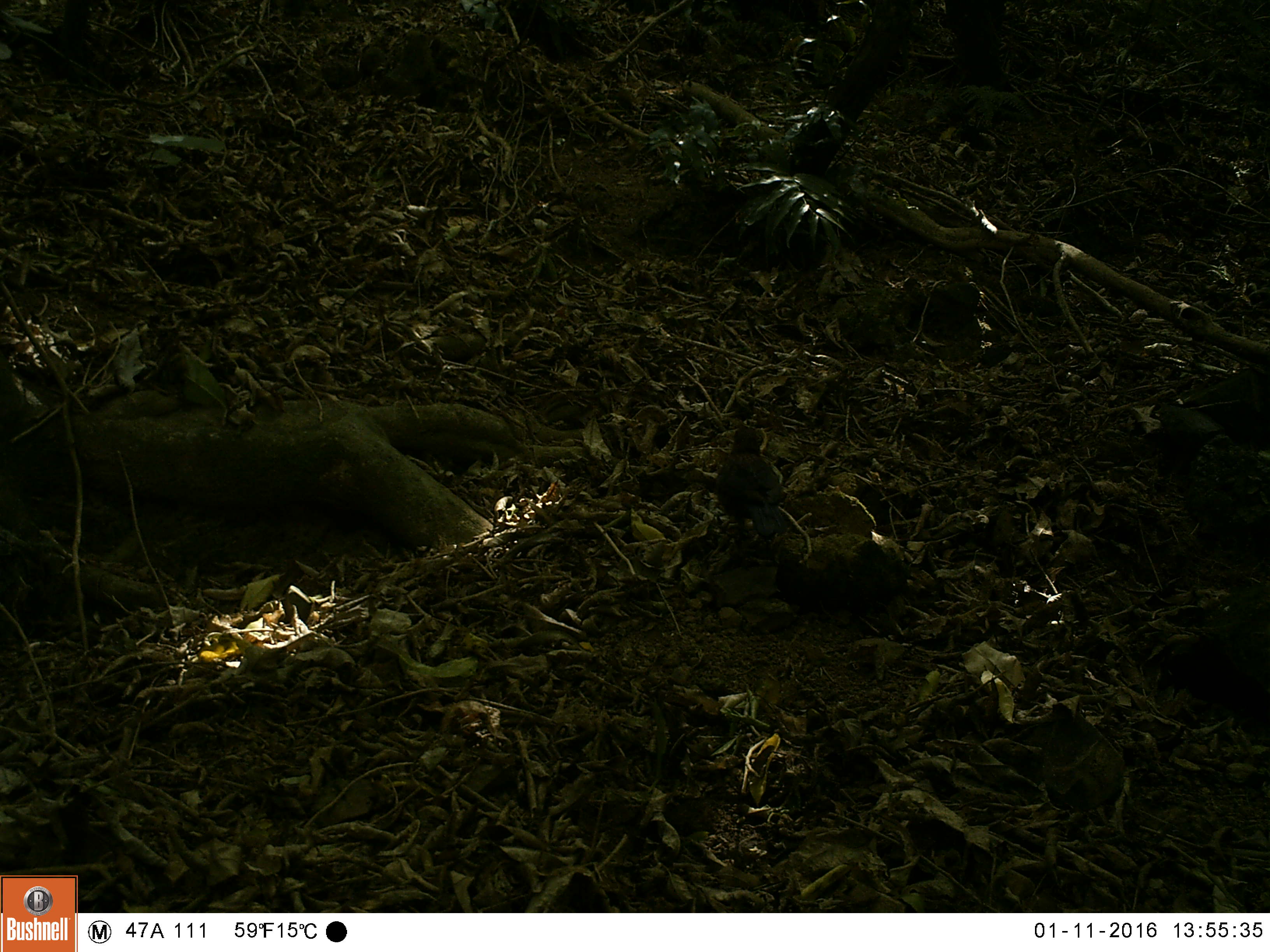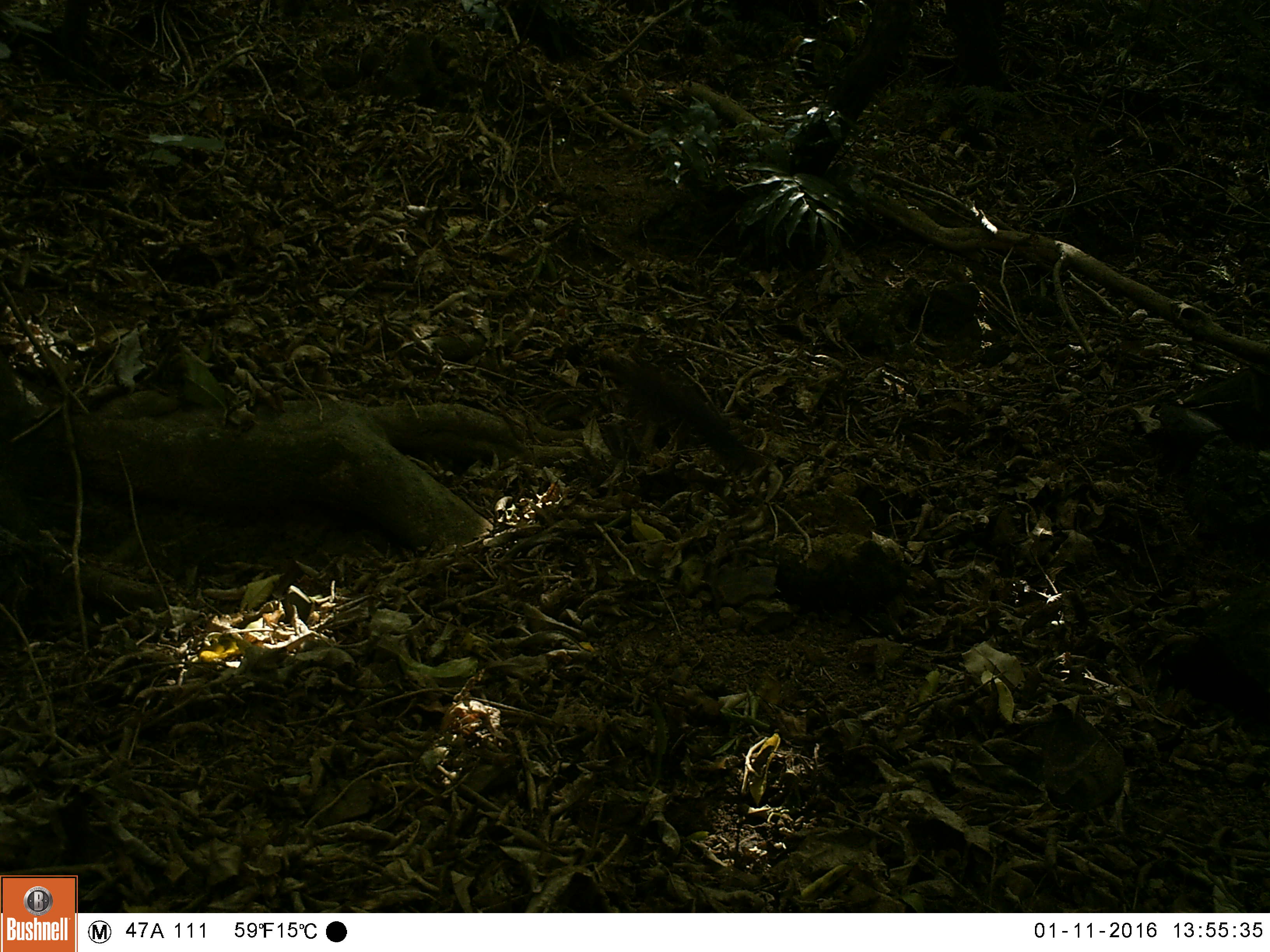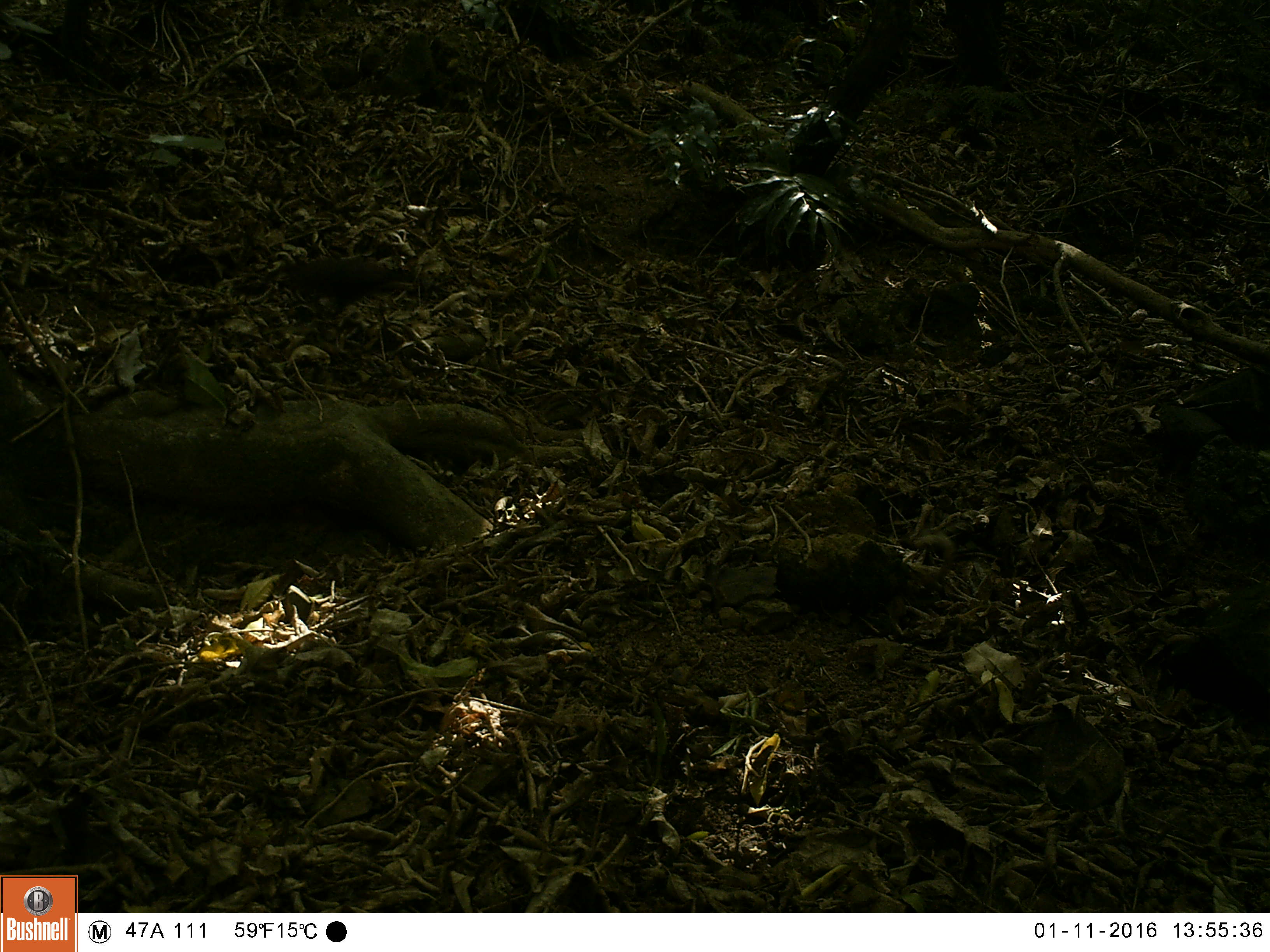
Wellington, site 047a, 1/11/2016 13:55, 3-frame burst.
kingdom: Animalia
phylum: Chordata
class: Aves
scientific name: Aves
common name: bird